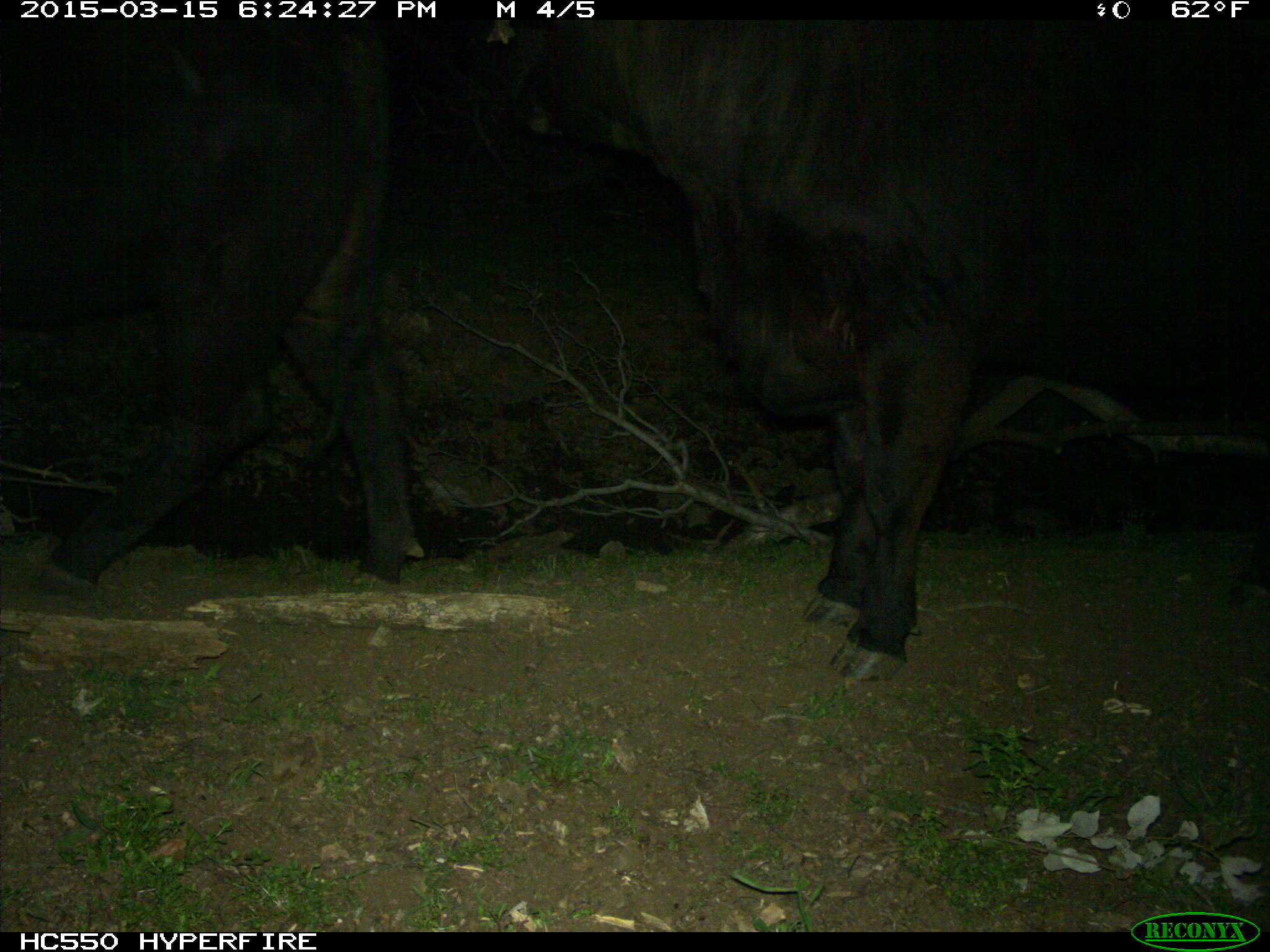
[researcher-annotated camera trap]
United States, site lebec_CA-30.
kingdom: Animalia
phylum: Chordata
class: Mammalia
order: Artiodactyla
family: Bovidae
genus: Bos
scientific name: Bos taurus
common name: domestic cow